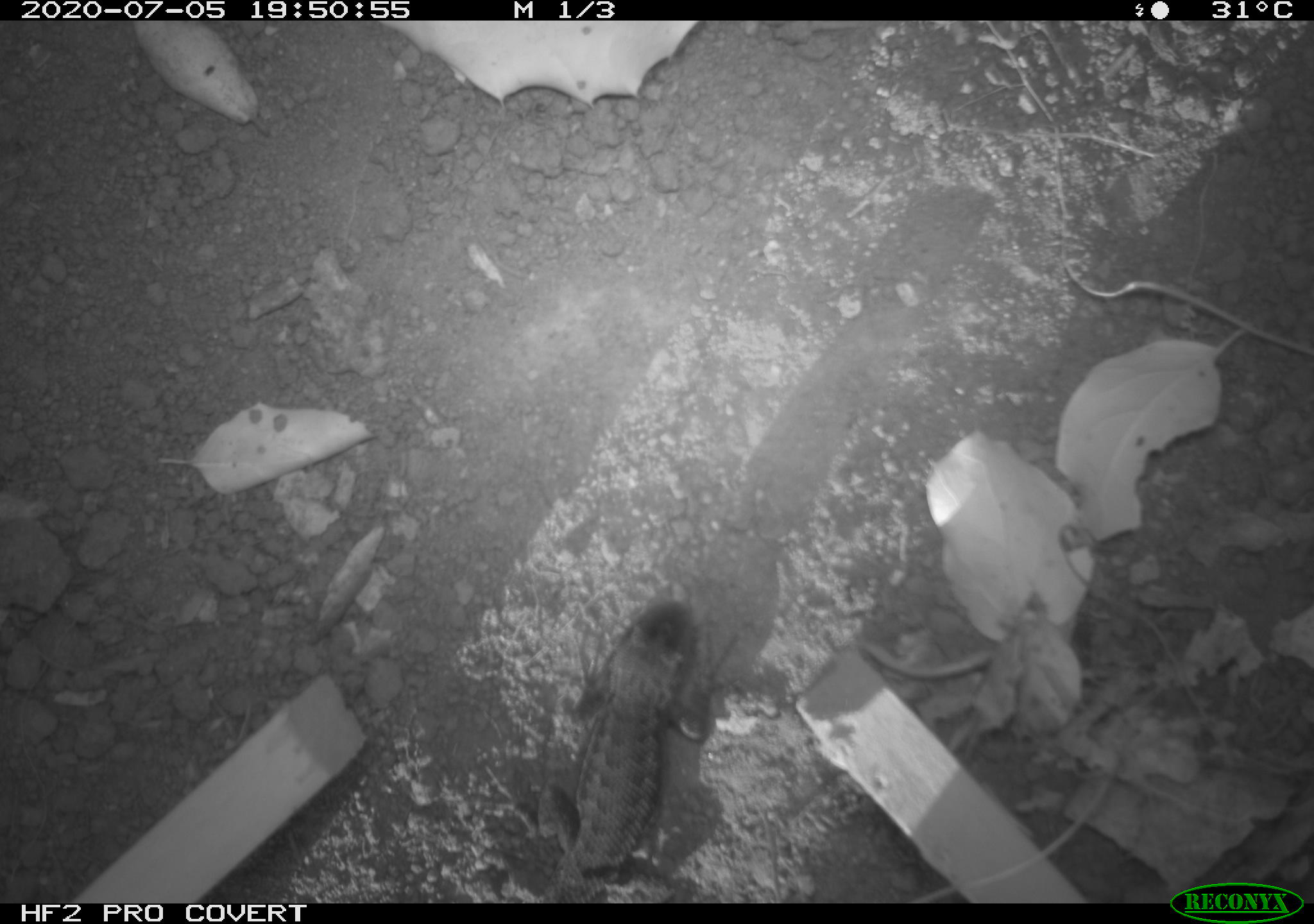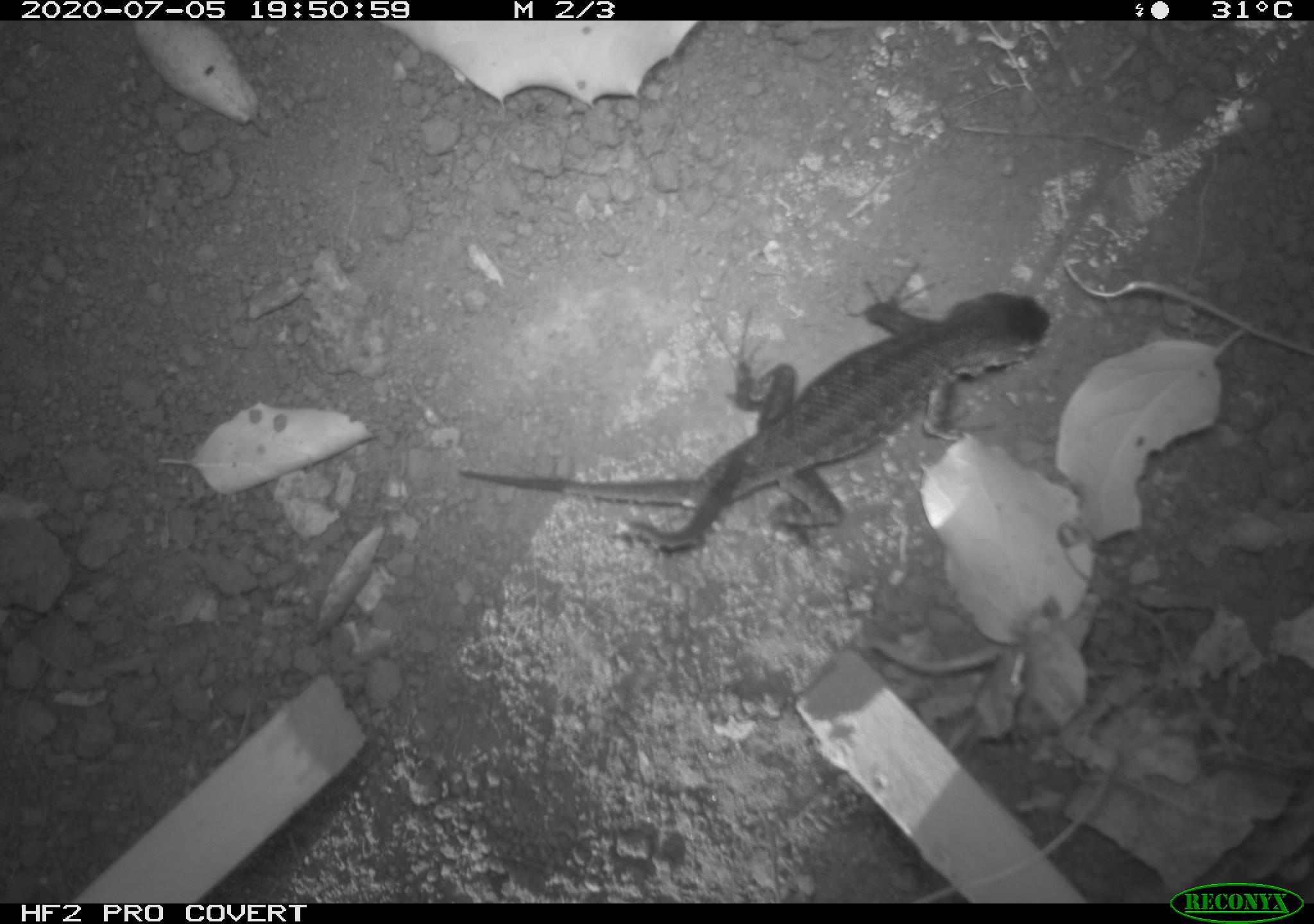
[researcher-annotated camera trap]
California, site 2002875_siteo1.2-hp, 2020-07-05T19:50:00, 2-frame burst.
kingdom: Animalia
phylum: Chordata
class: Reptilia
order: Squamata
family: Phrynosomatidae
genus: Sceloporus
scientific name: Sceloporus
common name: spiny lizards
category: sceloporus species